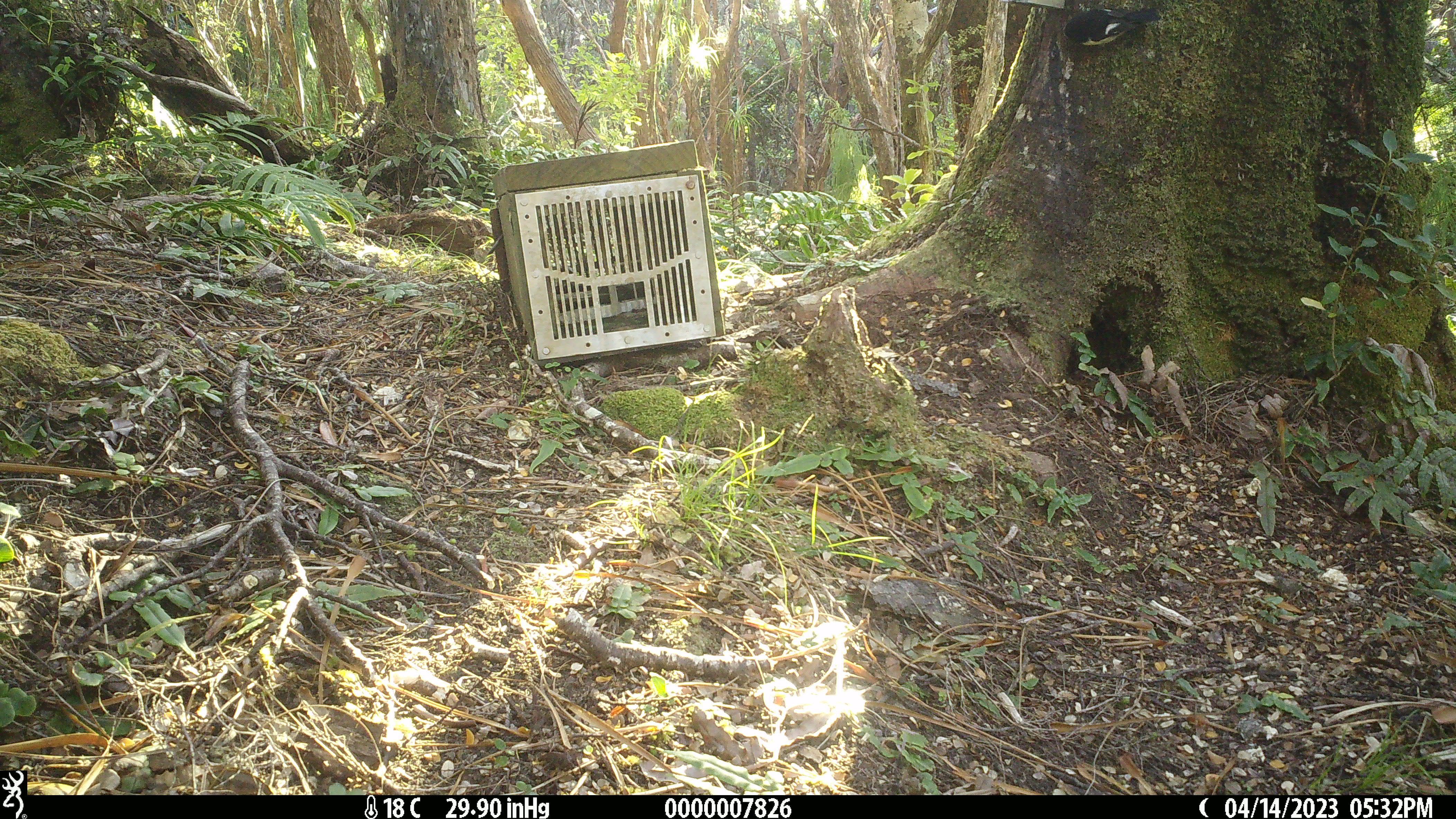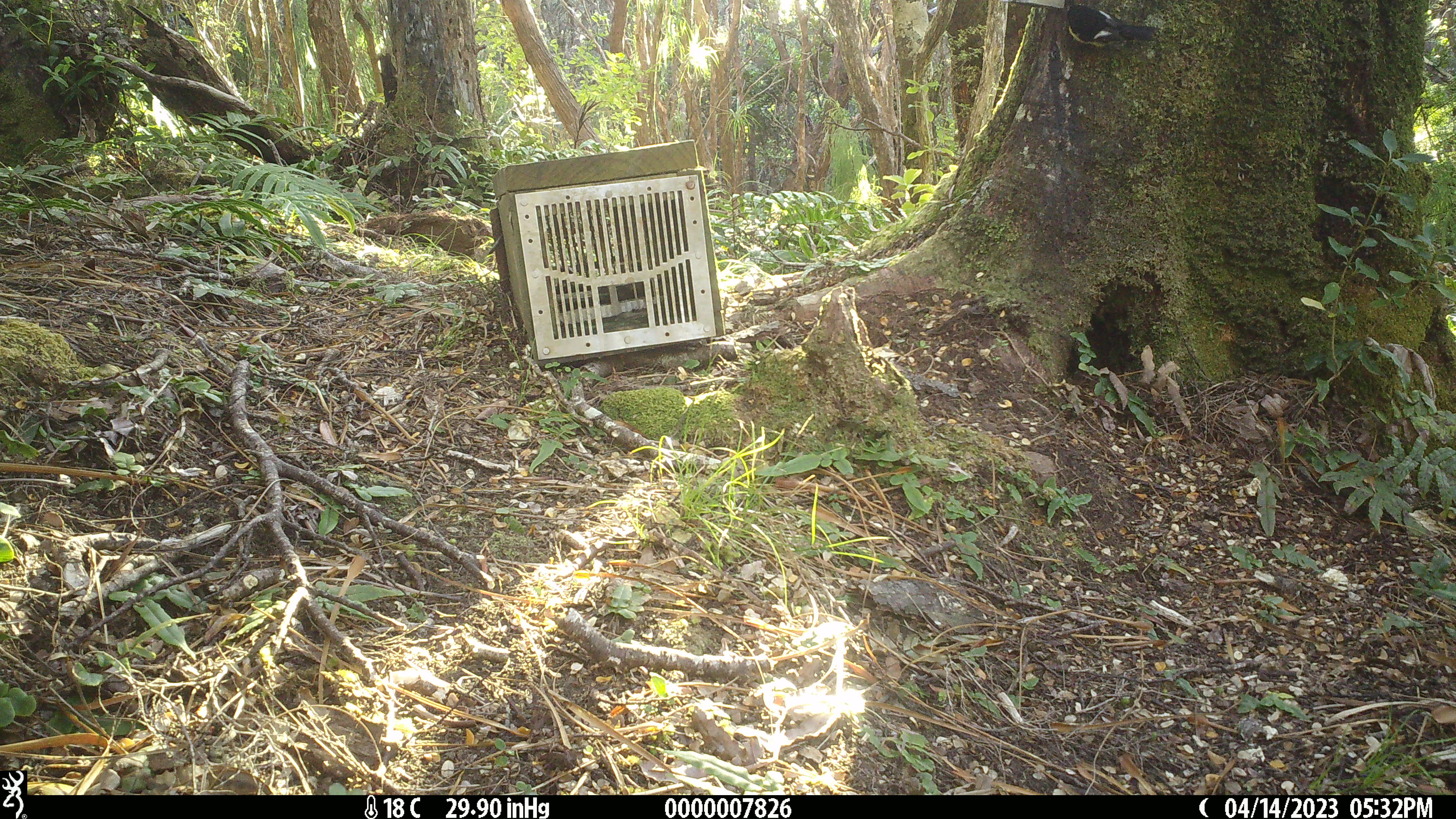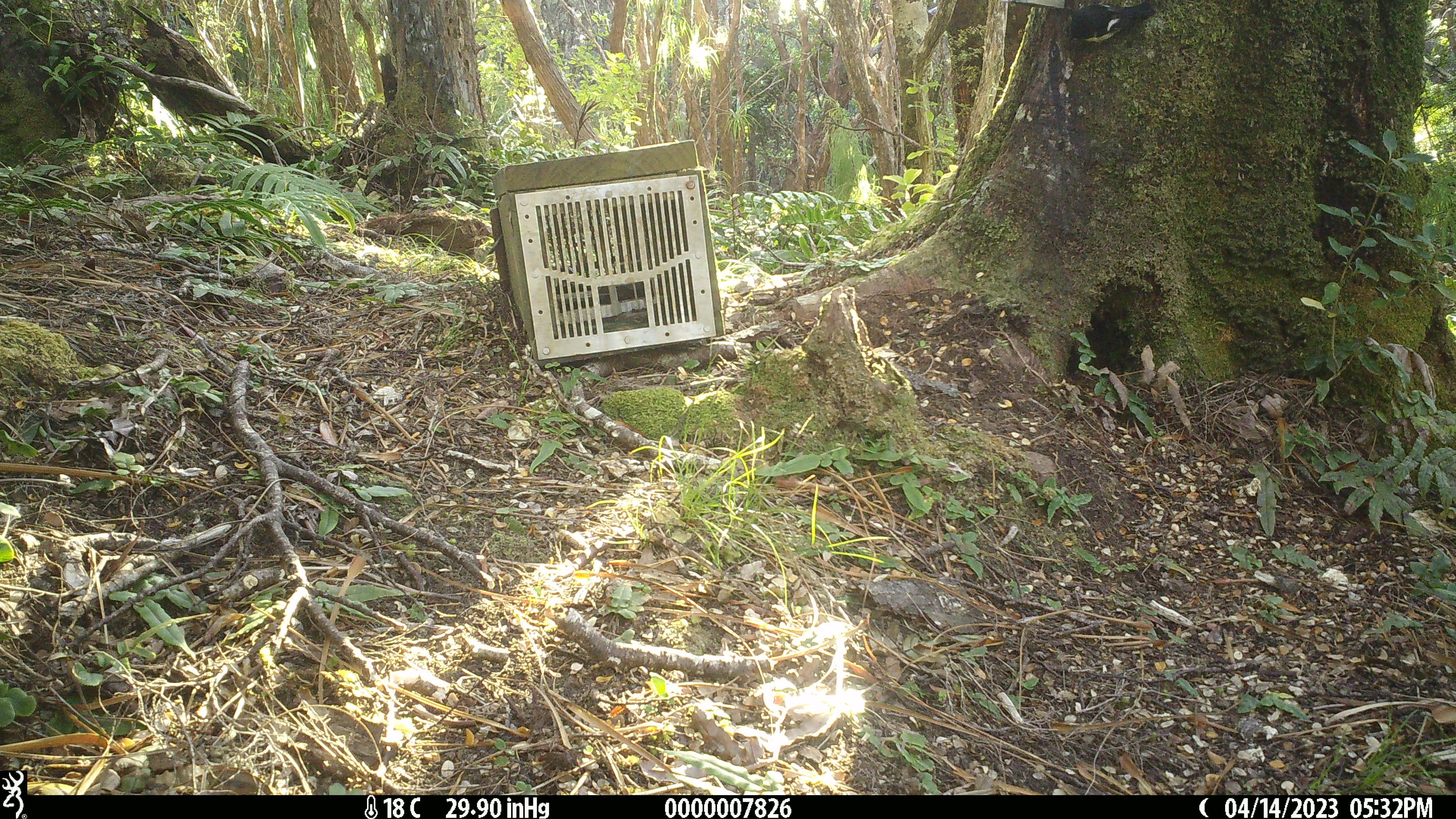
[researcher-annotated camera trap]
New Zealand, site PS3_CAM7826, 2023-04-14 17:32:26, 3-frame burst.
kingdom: Animalia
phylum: Chordata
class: Aves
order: Passeriformes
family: Petroicidae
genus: Petroica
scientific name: Petroica macrocephala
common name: tomtit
Tomtit (Petroica macrocephala).